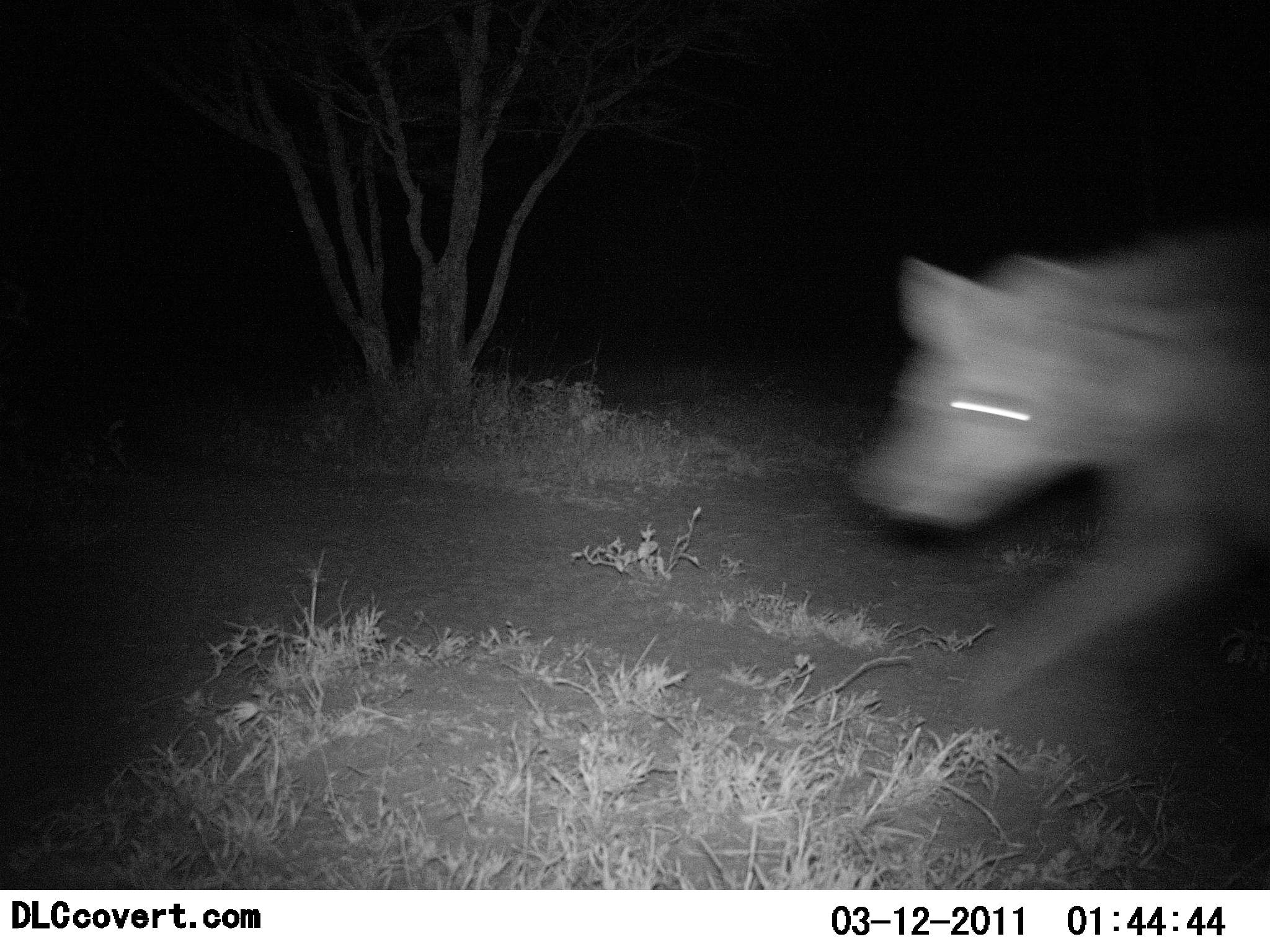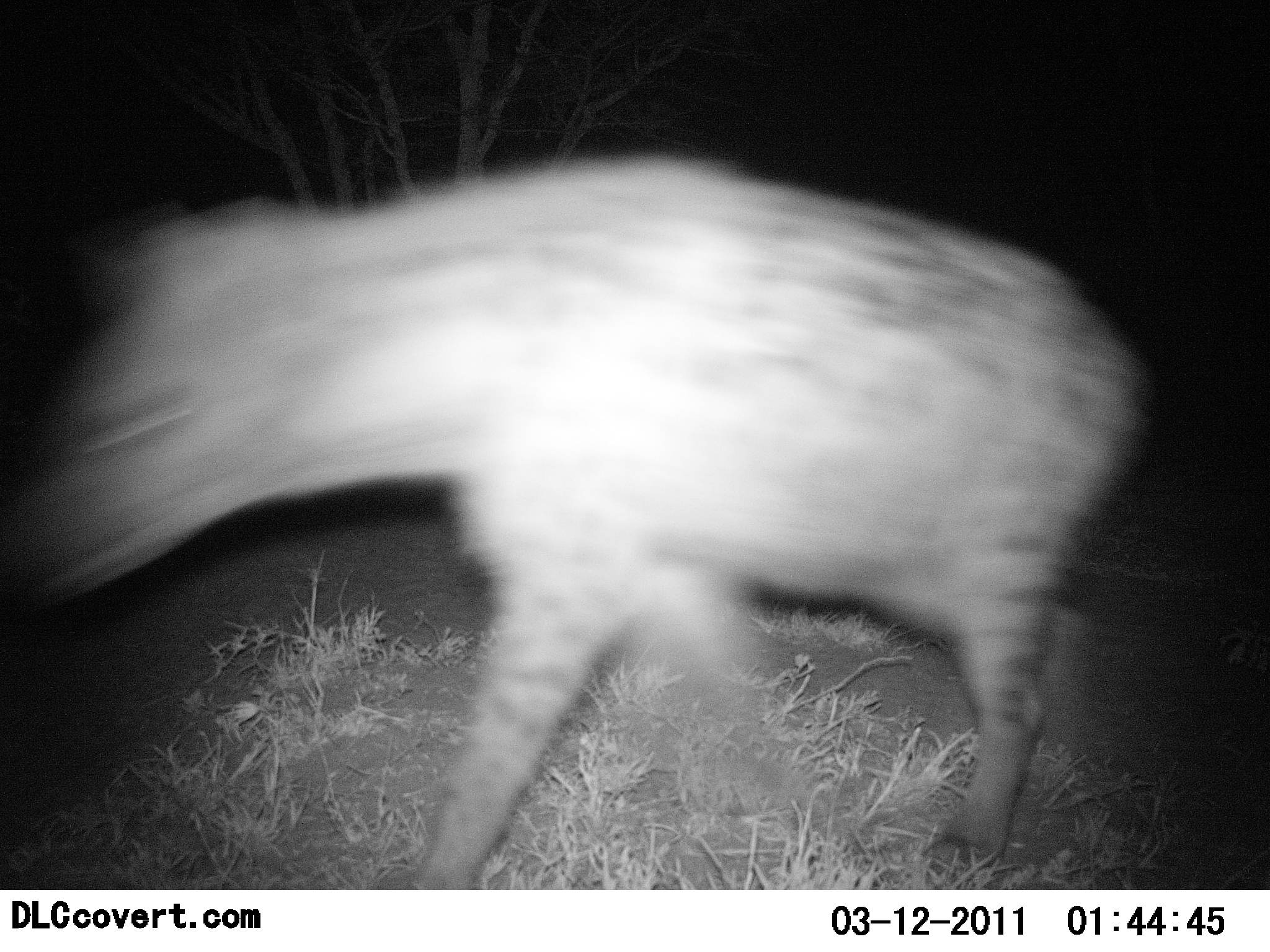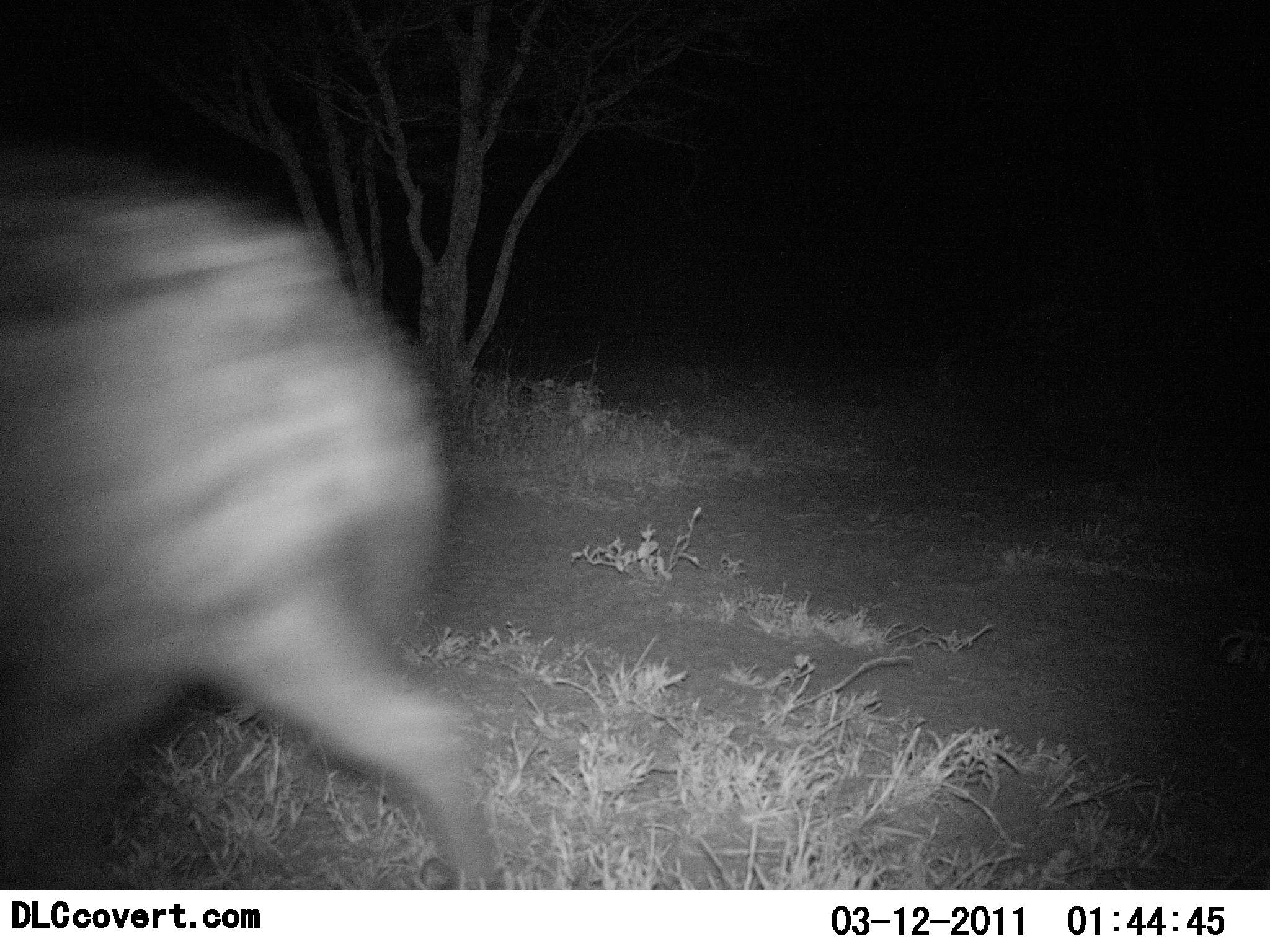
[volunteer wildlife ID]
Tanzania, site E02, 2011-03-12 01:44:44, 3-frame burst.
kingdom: Animalia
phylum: Chordata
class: Mammalia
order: Carnivora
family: Hyaenidae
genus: Crocuta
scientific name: Crocuta crocuta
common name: spotted hyena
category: hyenaspotted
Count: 1.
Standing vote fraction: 0%.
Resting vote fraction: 0%.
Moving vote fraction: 100%.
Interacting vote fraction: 0%.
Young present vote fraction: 0%.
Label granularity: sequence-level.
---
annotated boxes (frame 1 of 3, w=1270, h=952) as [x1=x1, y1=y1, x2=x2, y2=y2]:
animal: [x1=859, y1=232, x2=1270, y2=696]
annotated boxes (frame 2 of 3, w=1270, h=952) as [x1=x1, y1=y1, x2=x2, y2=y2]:
animal: [x1=11, y1=146, x2=1148, y2=895]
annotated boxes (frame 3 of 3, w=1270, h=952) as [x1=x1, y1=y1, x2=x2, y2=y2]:
animal: [x1=3, y1=191, x2=494, y2=897]